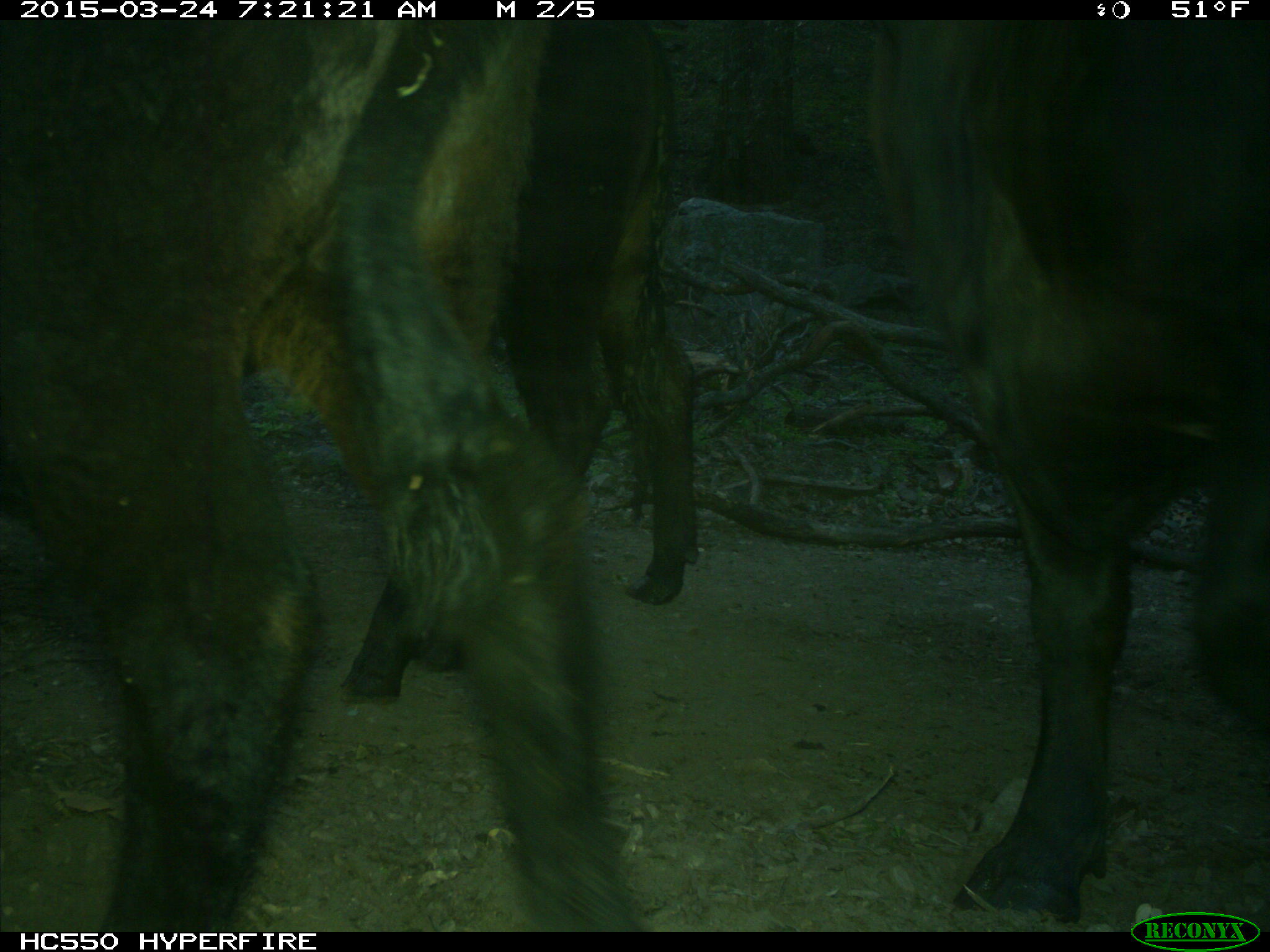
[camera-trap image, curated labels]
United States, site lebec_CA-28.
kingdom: Animalia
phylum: Chordata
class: Mammalia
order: Artiodactyla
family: Bovidae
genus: Bos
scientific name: Bos taurus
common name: domestic cow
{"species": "Bos taurus (domestic cow)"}